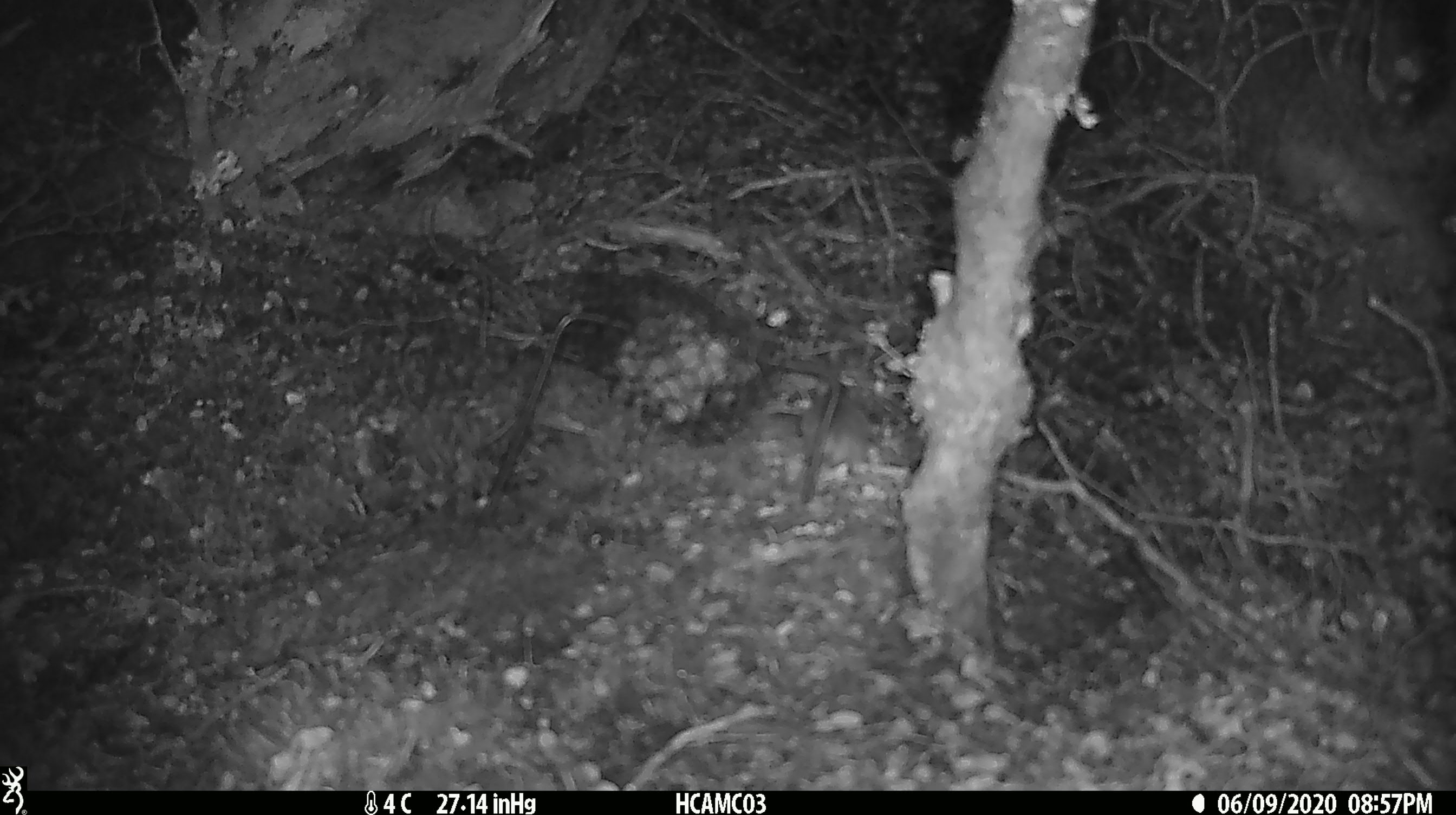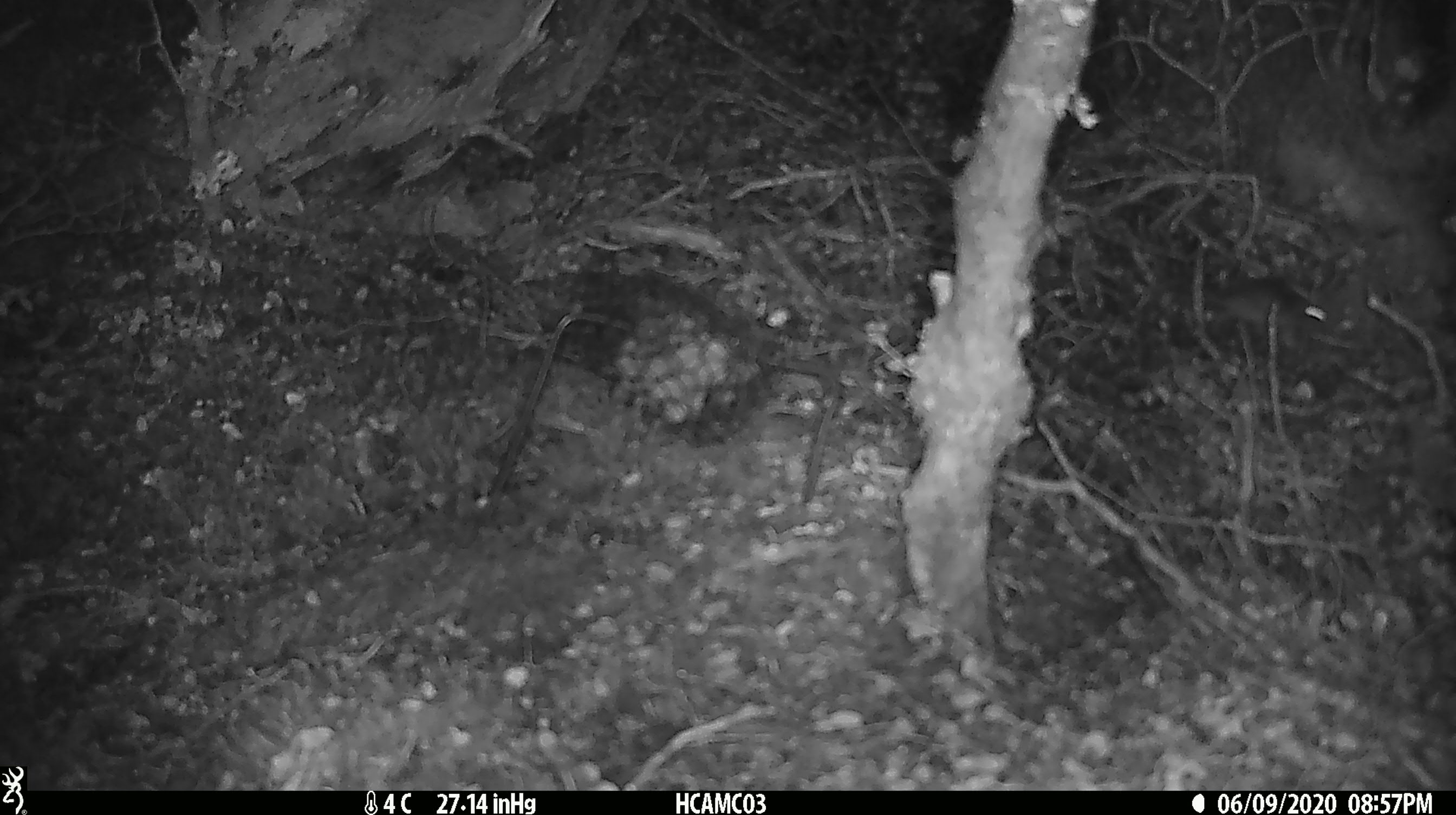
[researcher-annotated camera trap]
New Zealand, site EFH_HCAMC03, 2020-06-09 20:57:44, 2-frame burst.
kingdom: Animalia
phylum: Chordata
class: Mammalia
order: Rodentia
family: Muridae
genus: Mus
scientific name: Mus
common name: mouse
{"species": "mouse (Mus)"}